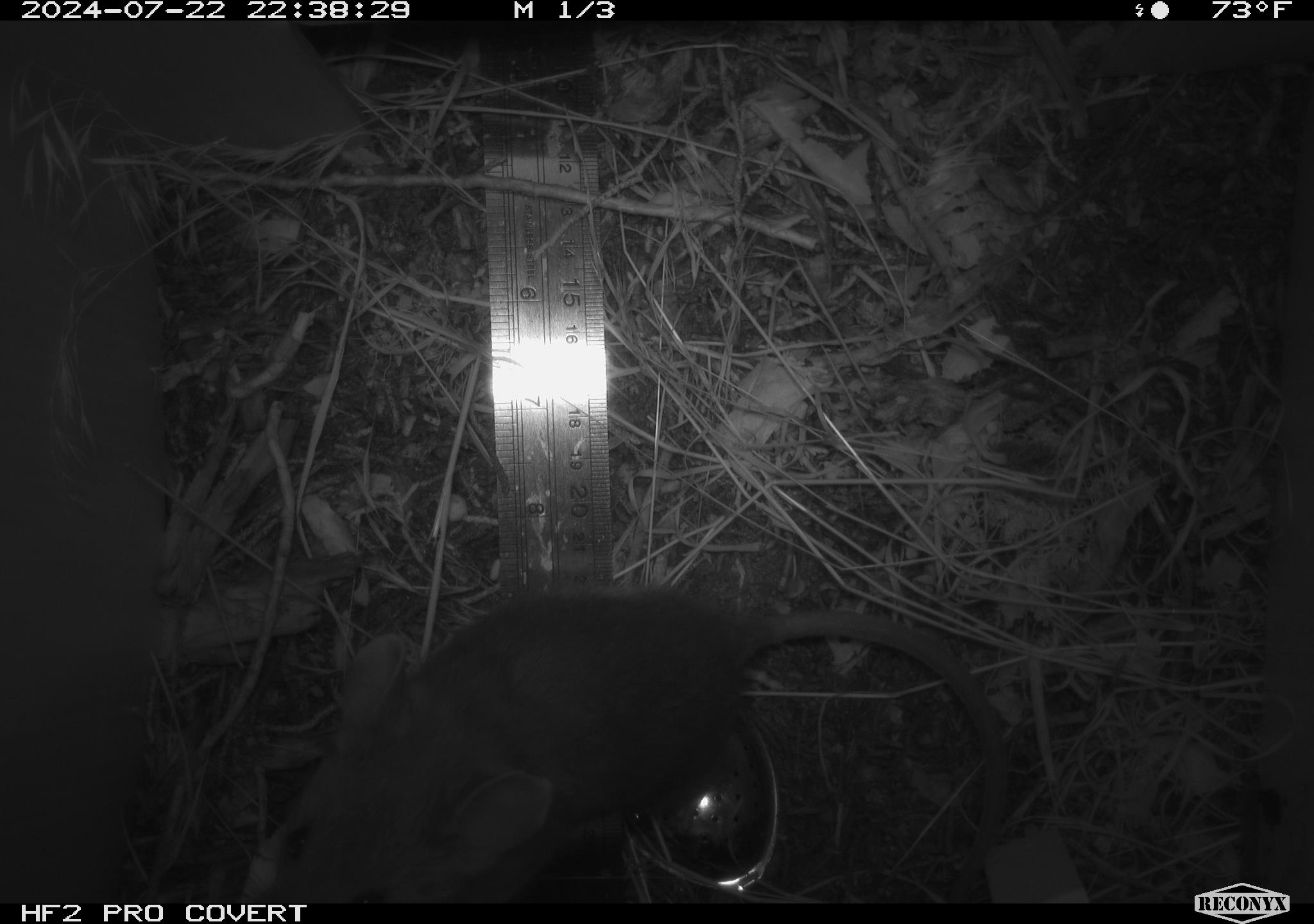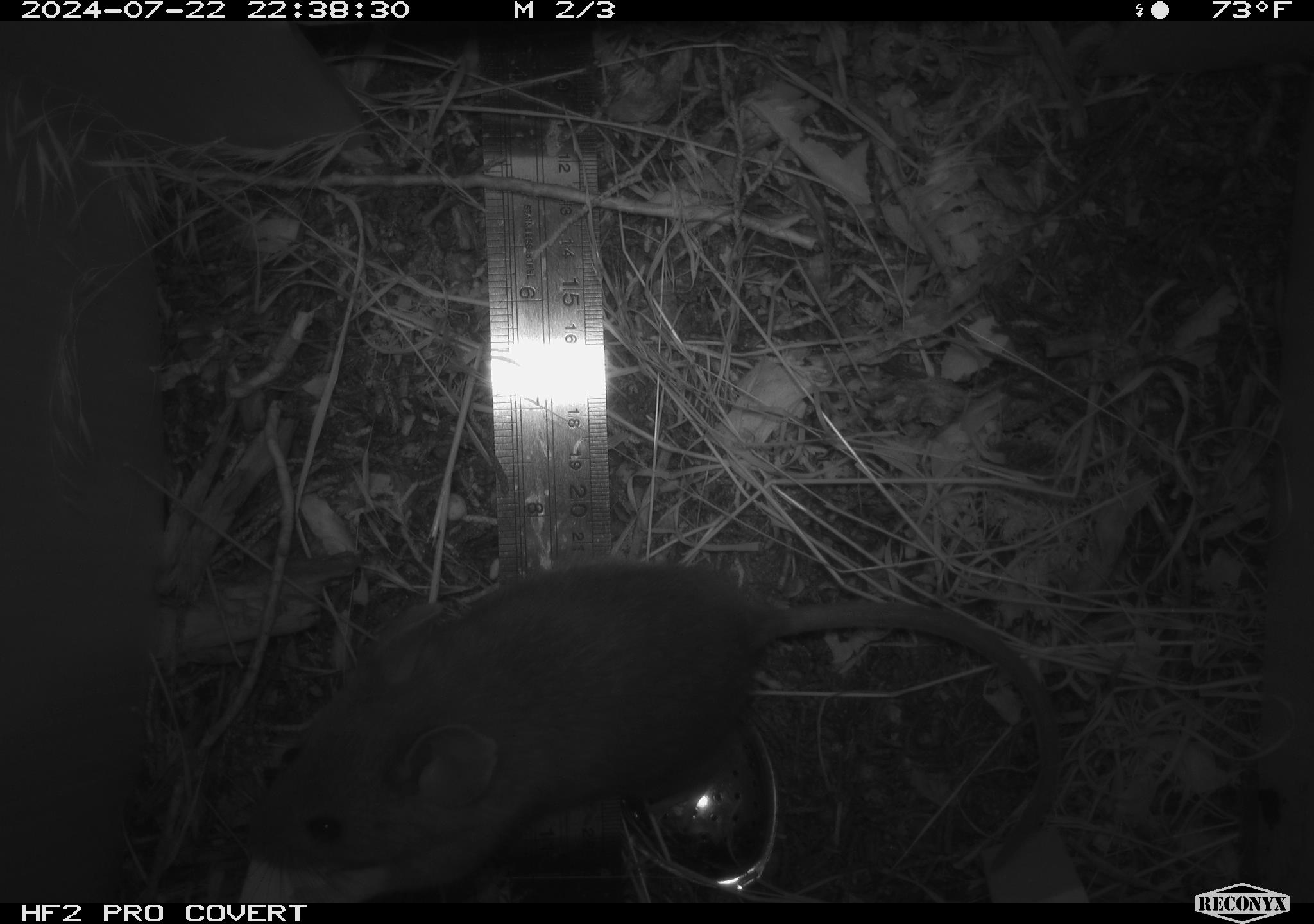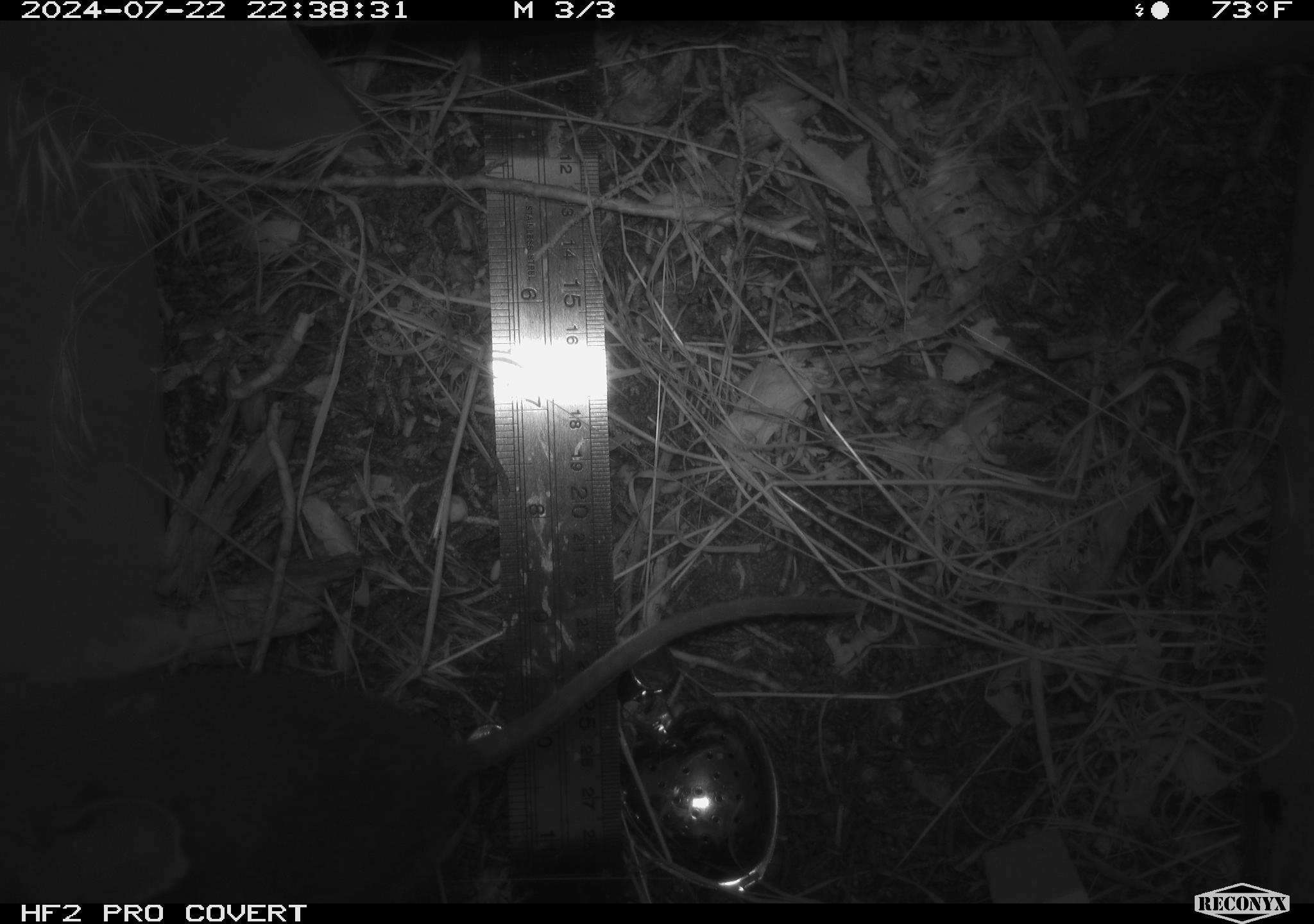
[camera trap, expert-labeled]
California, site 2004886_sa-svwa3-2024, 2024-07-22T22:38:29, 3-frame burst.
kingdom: Animalia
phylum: Chordata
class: Mammalia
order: Rodentia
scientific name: Rodentia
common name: mouse species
Mouse species (Rodentia).